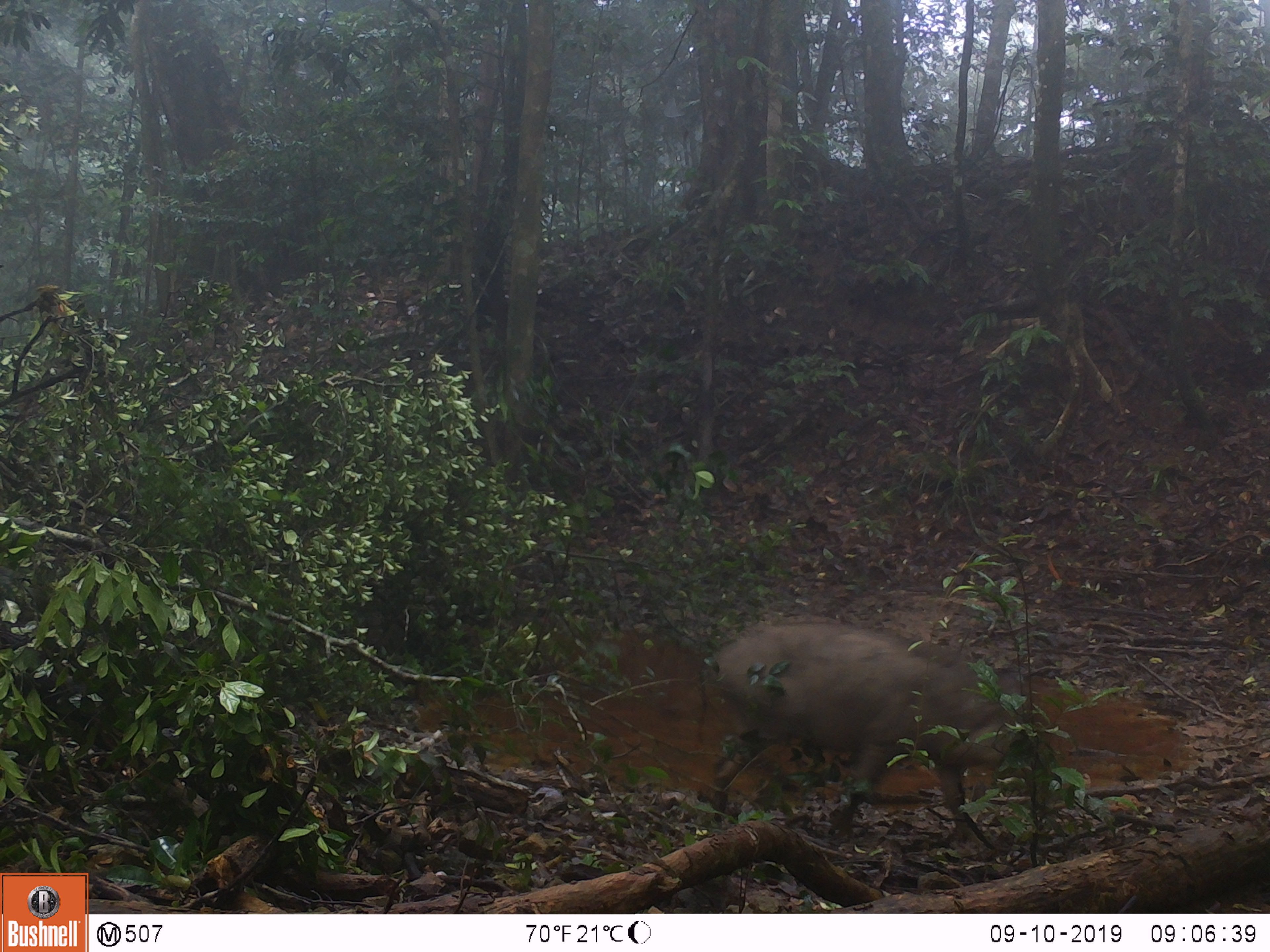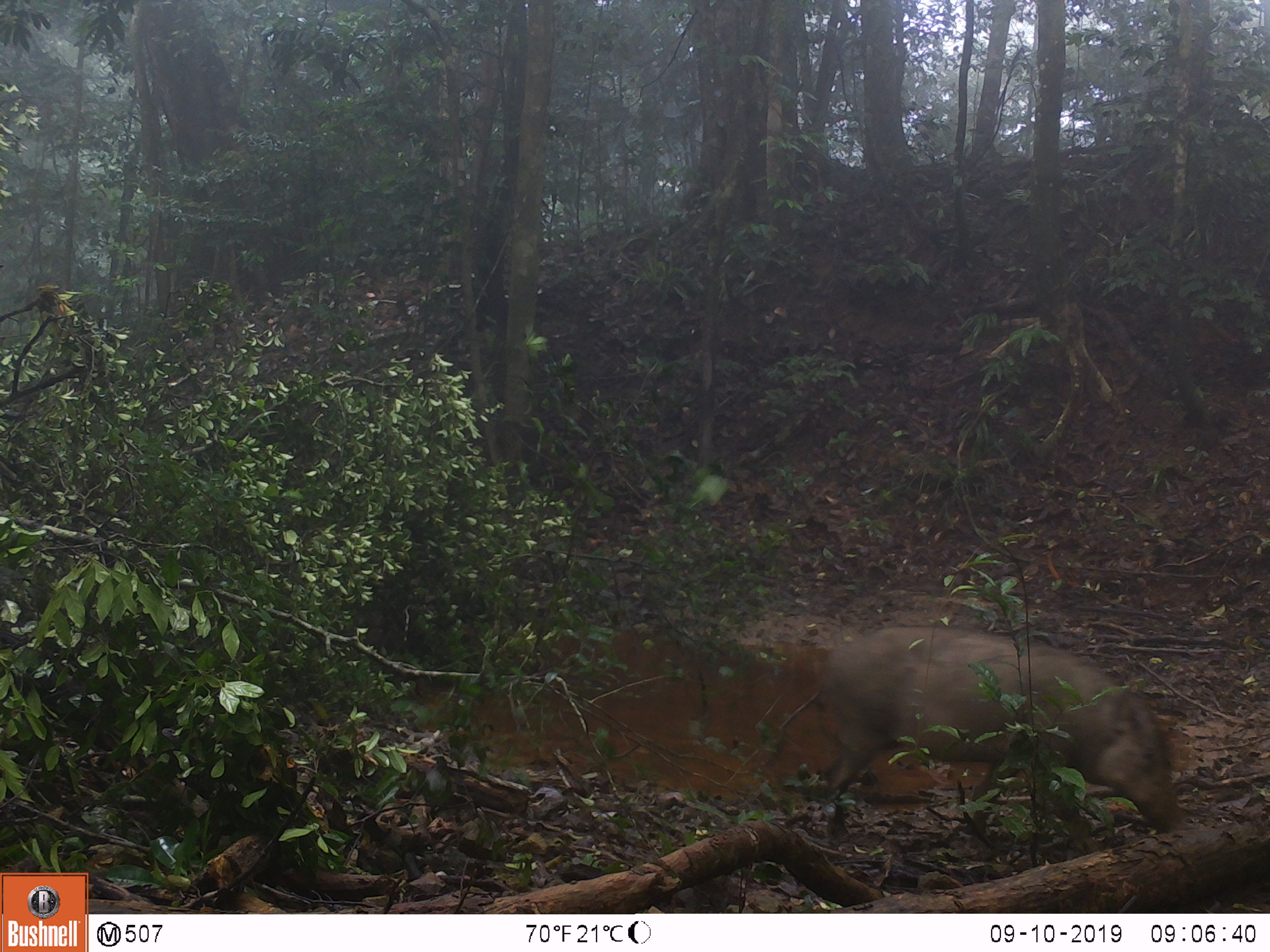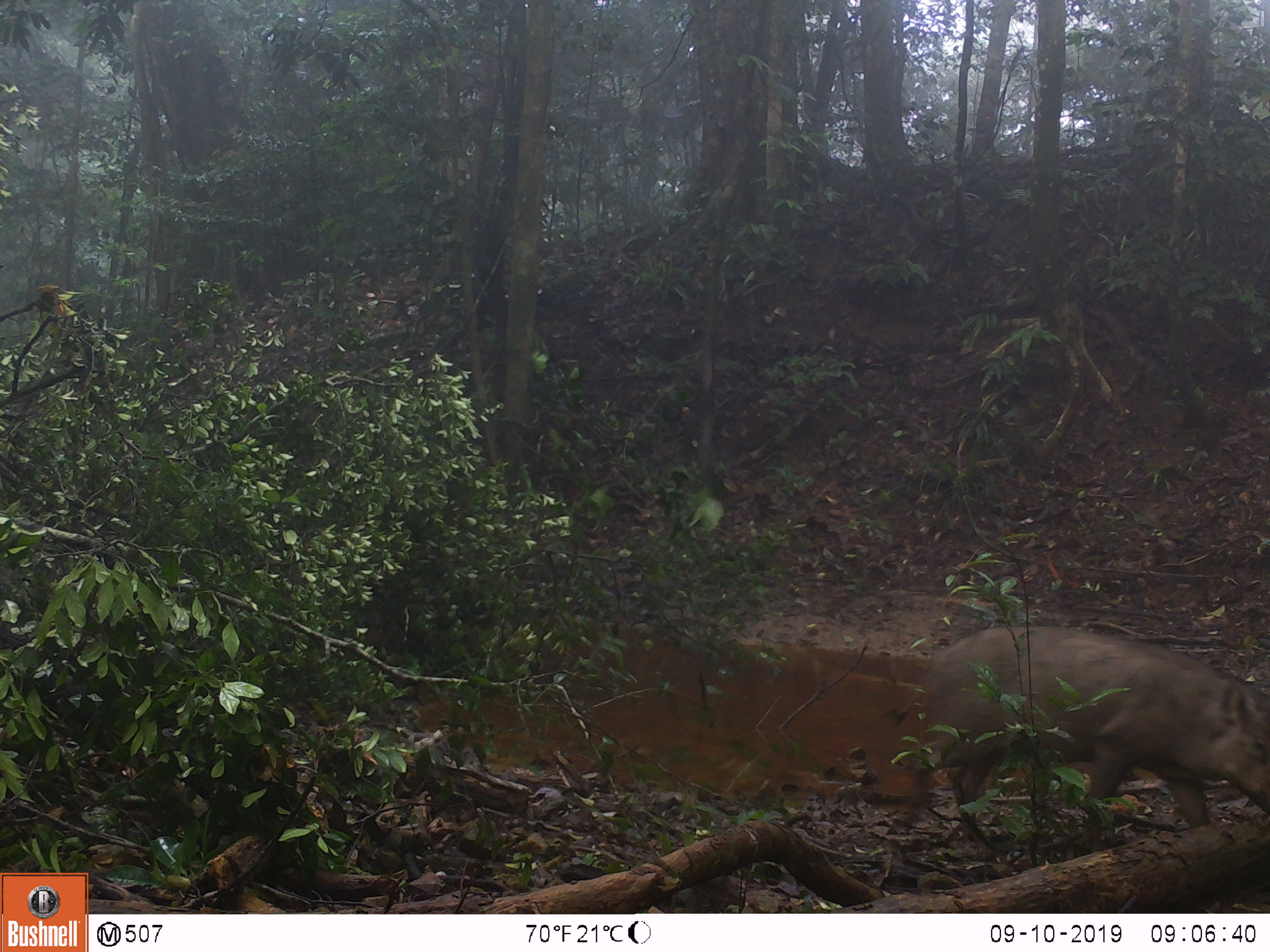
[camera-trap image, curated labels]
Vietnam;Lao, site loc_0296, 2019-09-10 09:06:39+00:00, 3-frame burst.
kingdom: Animalia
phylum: Chordata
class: Mammalia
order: Artiodactyla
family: Suidae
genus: Sus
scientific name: Sus scrofa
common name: eurasian wild pig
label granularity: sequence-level